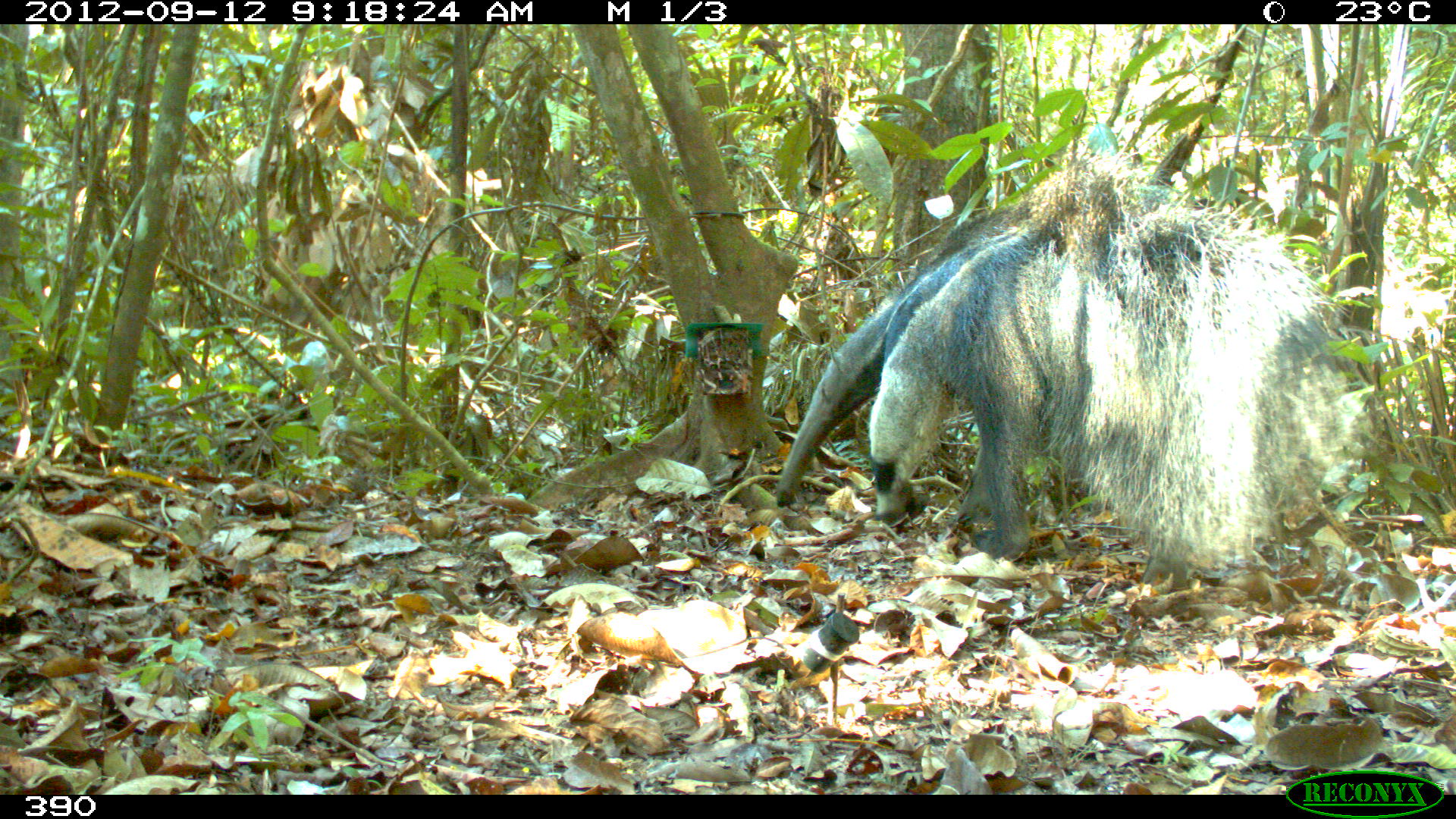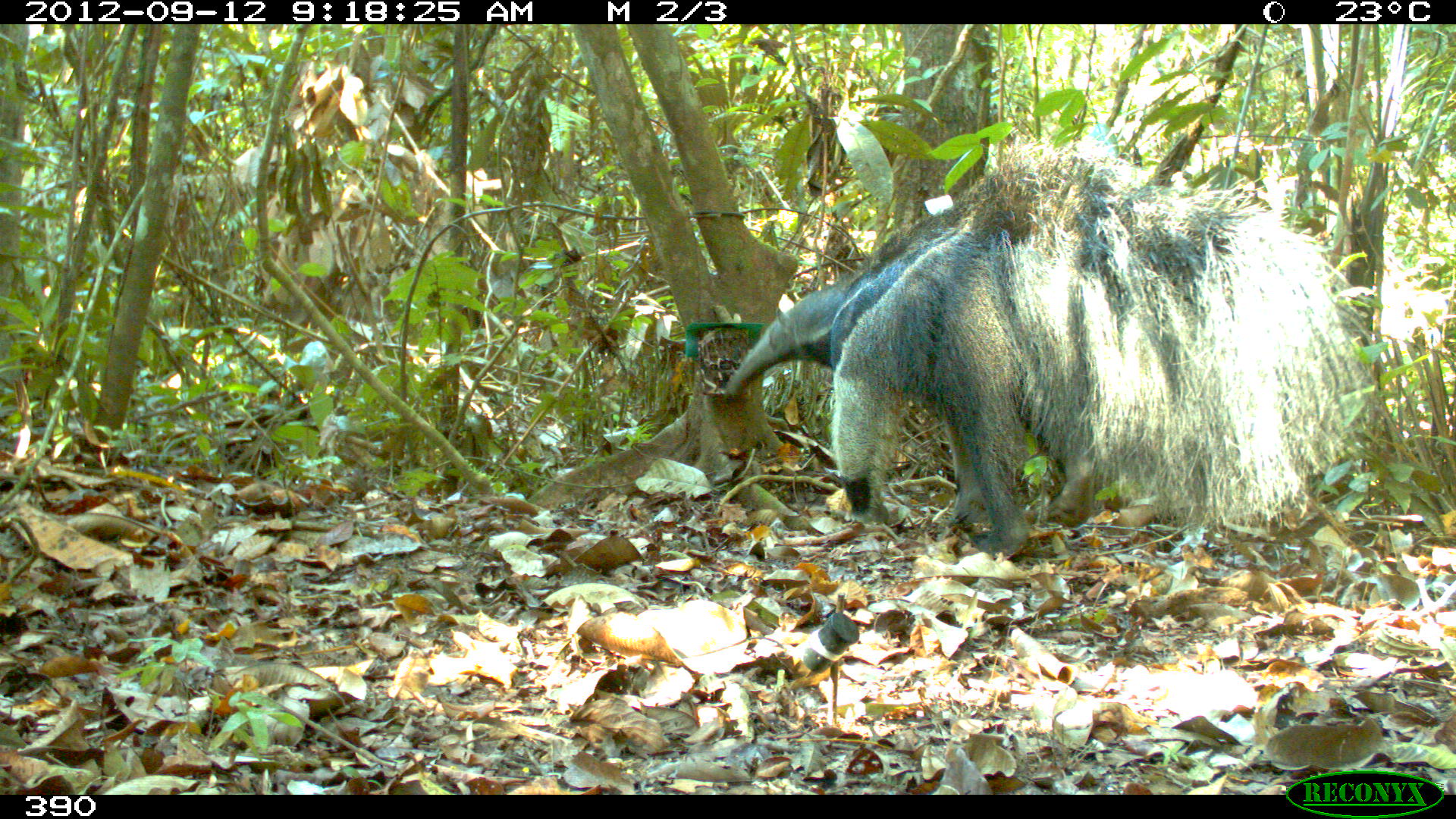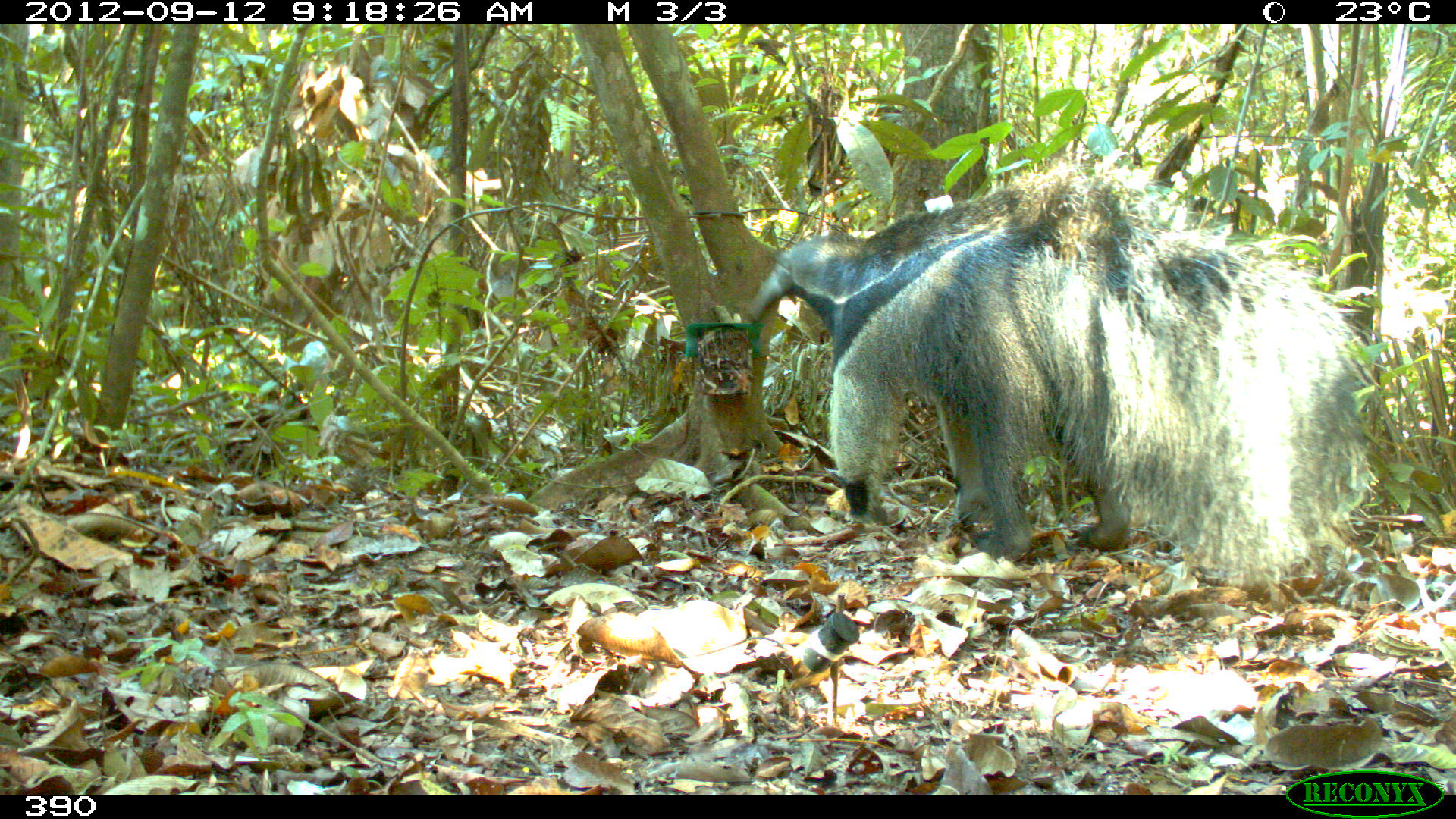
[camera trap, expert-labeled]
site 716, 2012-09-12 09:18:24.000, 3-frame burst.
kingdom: Animalia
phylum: Chordata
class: Mammalia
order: Pilosa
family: Myrmecophagidae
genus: Myrmecophaga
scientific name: Myrmecophaga tridactyla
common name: giant anteater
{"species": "Myrmecophaga tridactyla (giant anteater)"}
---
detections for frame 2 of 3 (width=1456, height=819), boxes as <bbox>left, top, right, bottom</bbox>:
myrmecophaga tridactyla: <bbox>720, 141, 1351, 564</bbox>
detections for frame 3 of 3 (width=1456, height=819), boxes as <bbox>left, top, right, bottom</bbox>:
myrmecophaga tridactyla: <bbox>746, 151, 1377, 582</bbox>